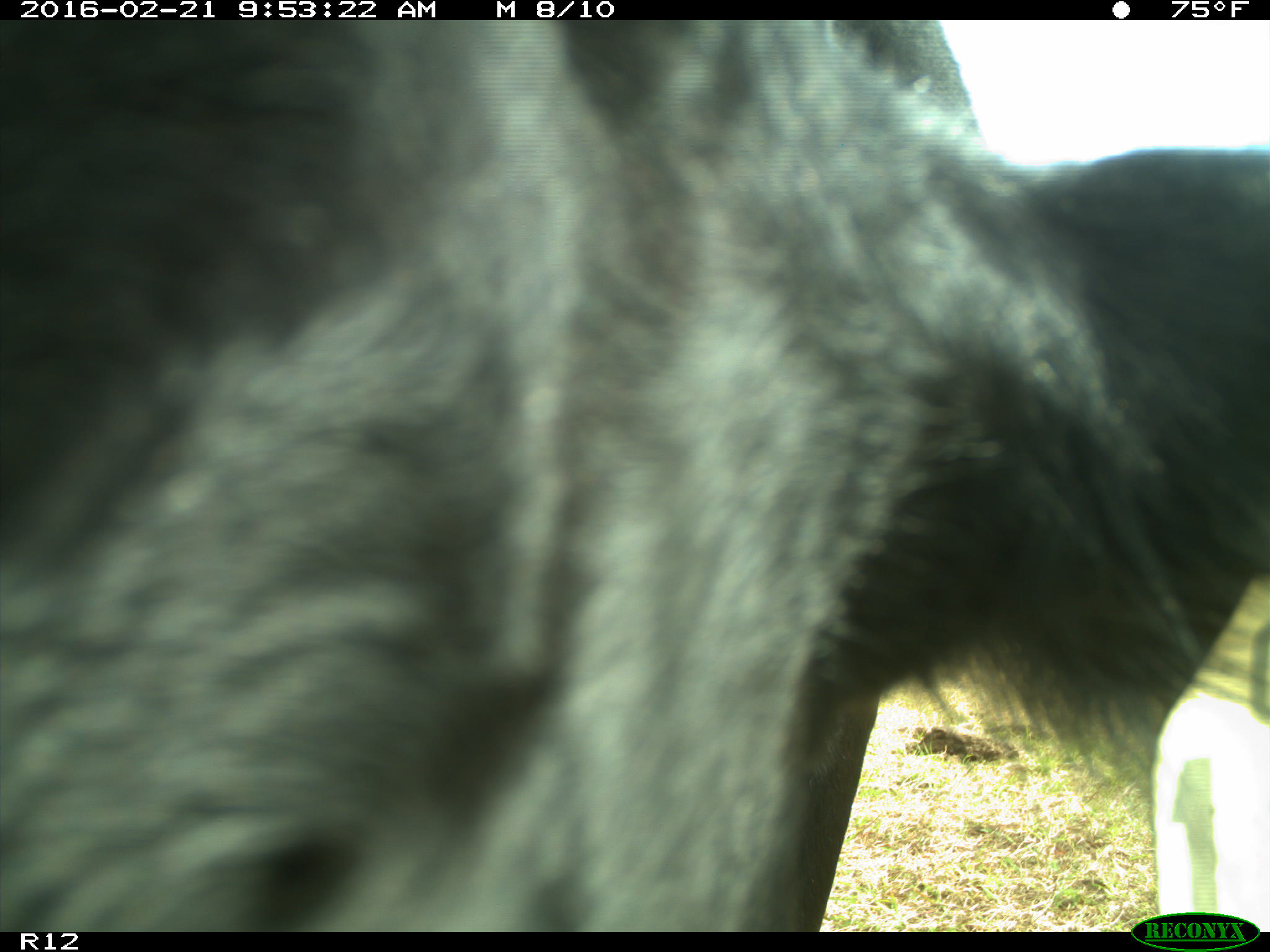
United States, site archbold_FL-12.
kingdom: Animalia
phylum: Chordata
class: Mammalia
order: Artiodactyla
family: Bovidae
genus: Bos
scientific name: Bos taurus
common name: domestic cow